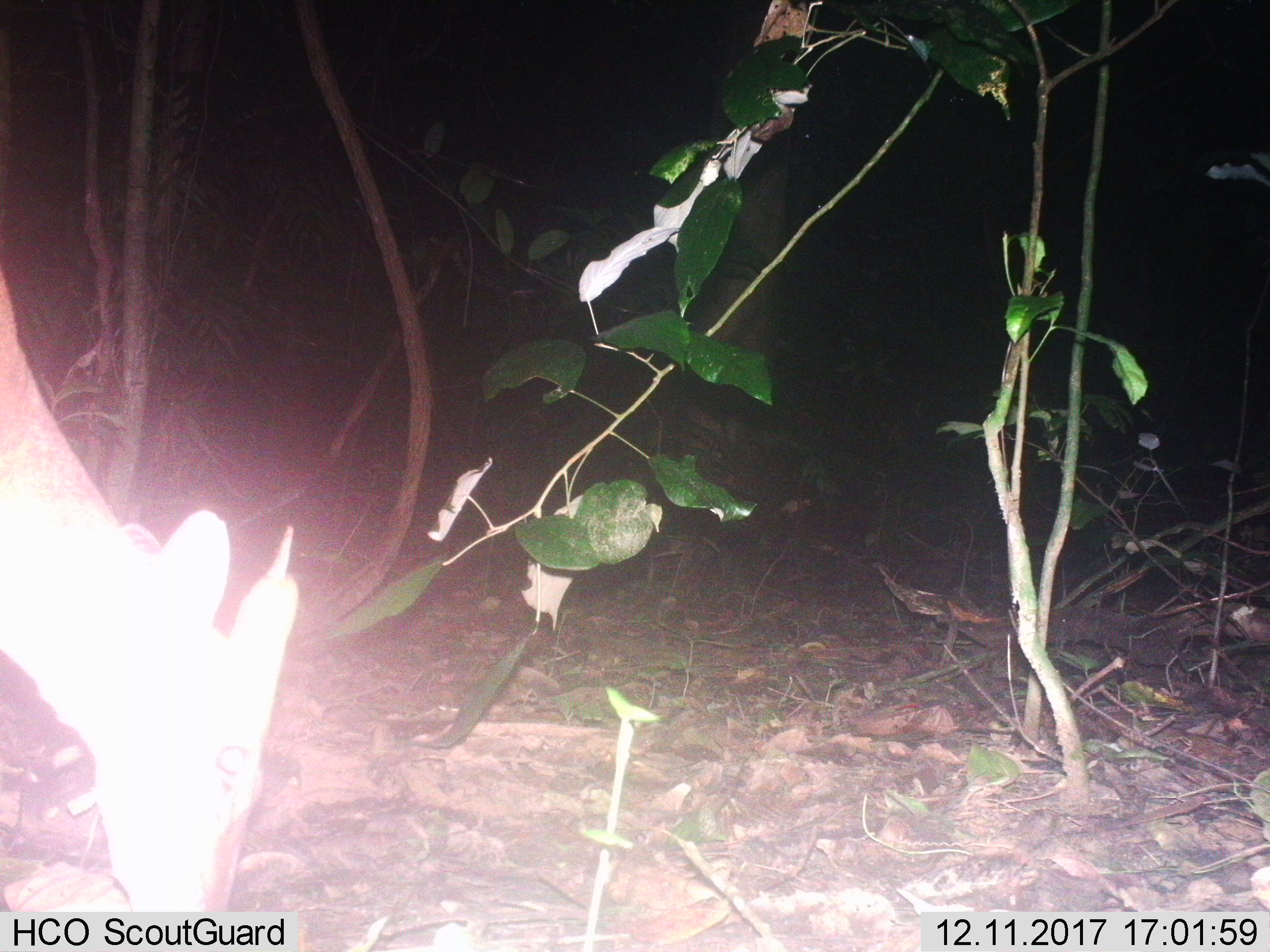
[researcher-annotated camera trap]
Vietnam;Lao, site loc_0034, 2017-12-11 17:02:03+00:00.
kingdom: Animalia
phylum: Chordata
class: Mammalia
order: Artiodactyla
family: Cervidae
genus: Muntiacus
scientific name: Muntiacus vuquangensis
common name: large-antlered muntjac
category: large antlered muntjac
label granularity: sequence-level